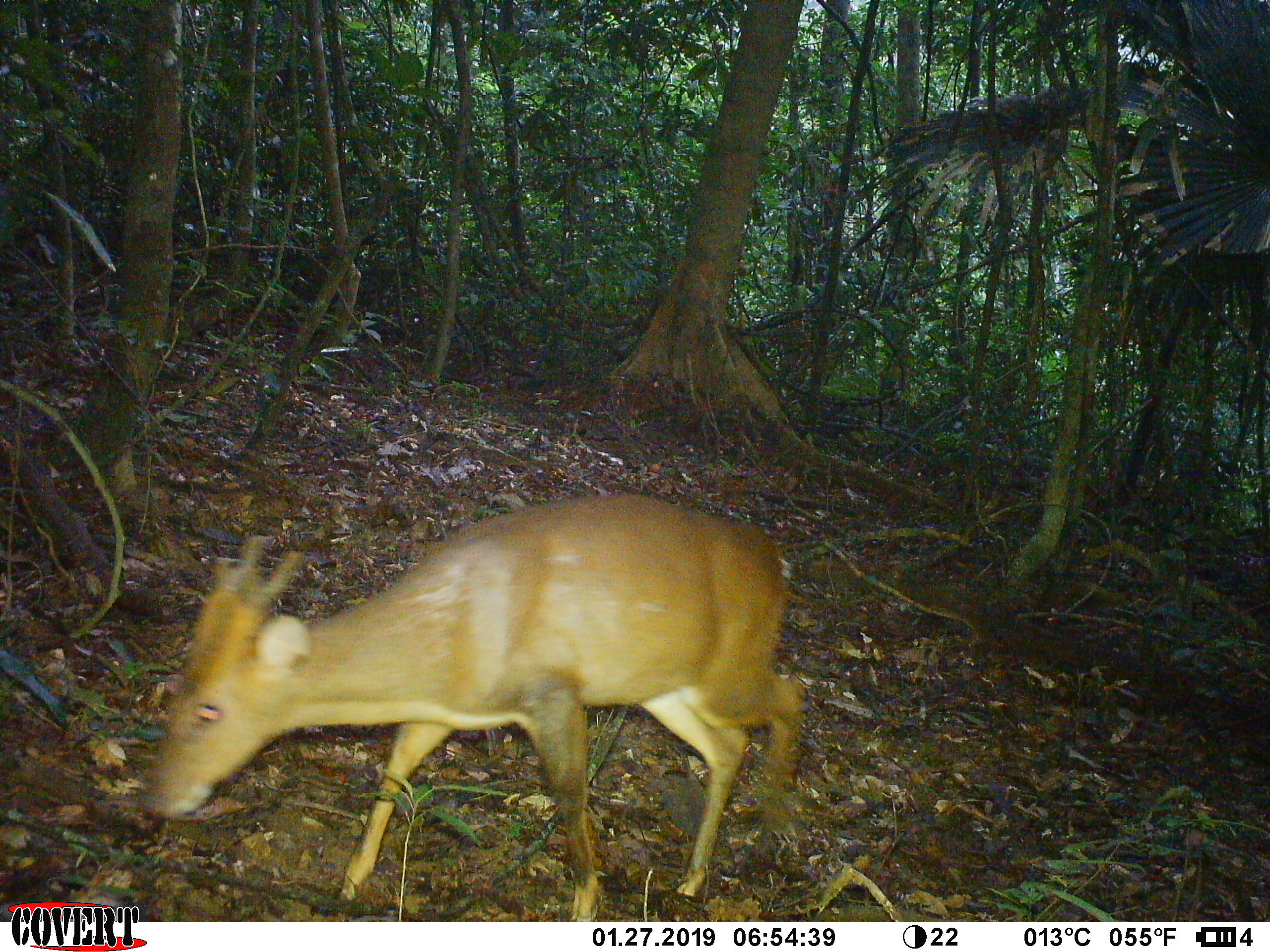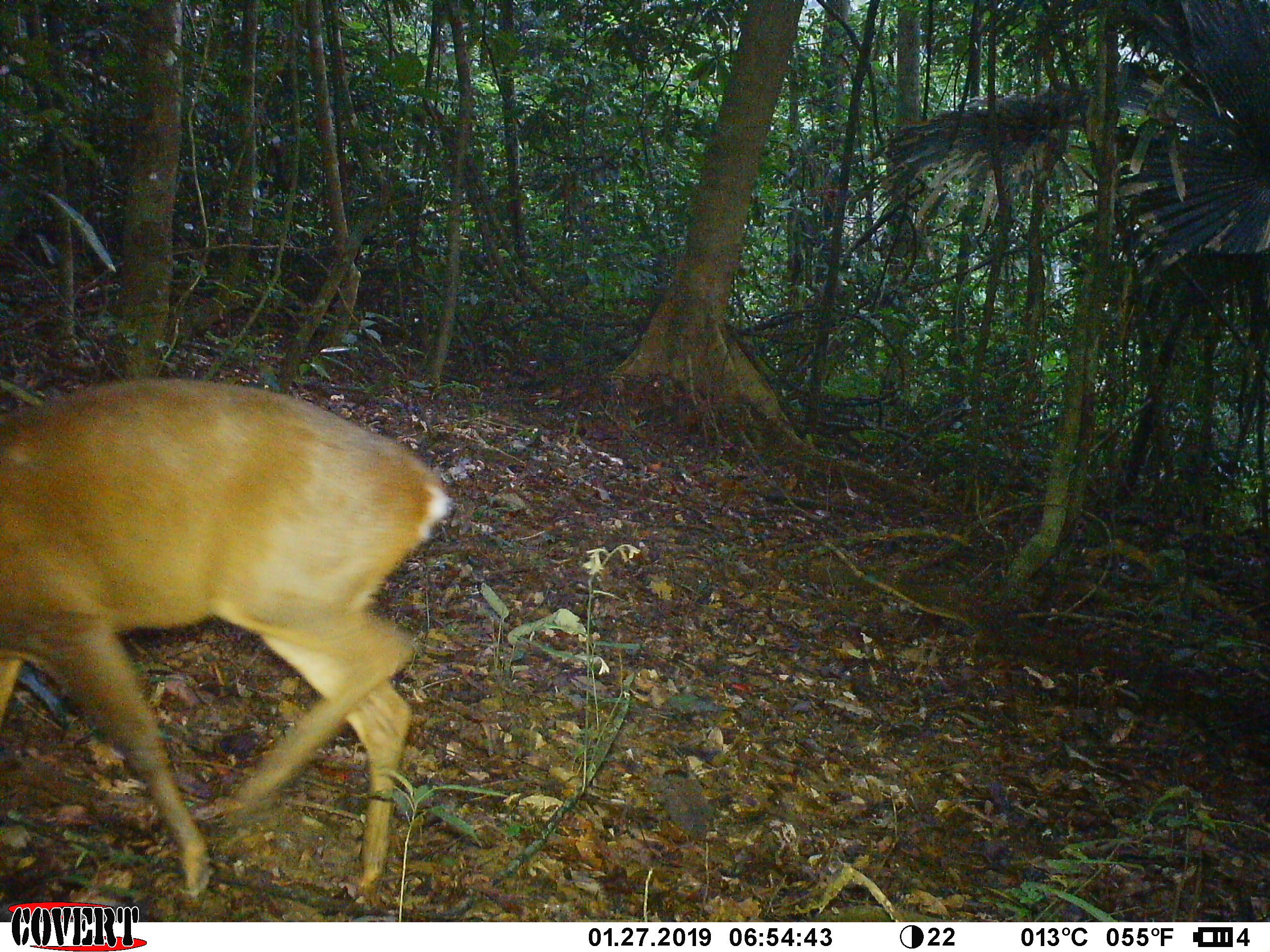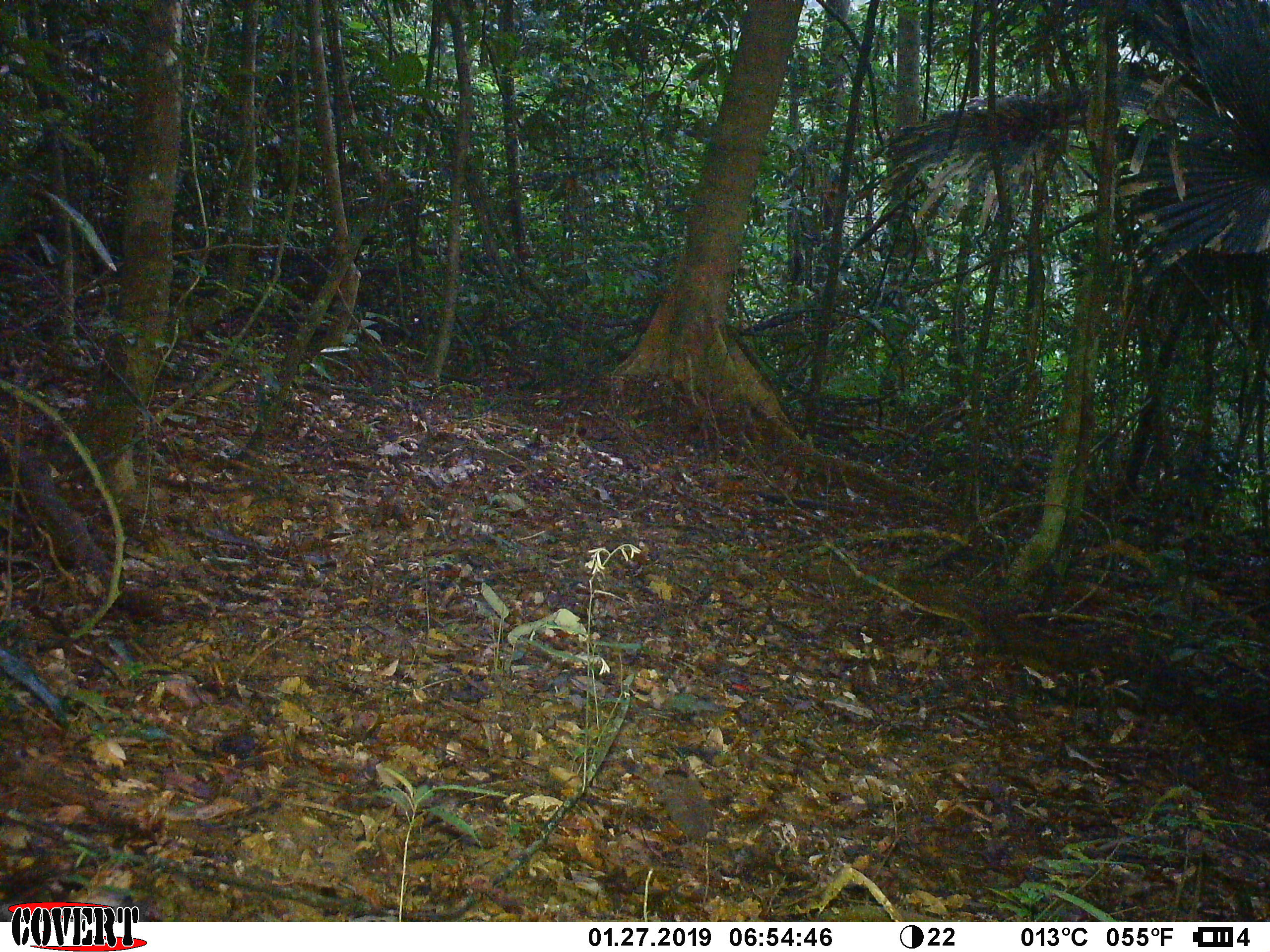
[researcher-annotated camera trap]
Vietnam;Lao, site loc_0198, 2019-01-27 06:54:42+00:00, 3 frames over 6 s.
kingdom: Animalia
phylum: Chordata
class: Mammalia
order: Artiodactyla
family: Cervidae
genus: Muntiacus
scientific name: Muntiacus vuquangensis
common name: large-antlered muntjac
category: large antlered muntjac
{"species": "large antlered muntjac (large-antlered muntjac) (Muntiacus vuquangensis)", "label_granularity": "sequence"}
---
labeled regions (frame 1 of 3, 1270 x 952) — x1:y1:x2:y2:
large antlered muntjac: 139:492:806:921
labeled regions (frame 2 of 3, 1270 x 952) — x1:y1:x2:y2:
large antlered muntjac: 0:379:452:902